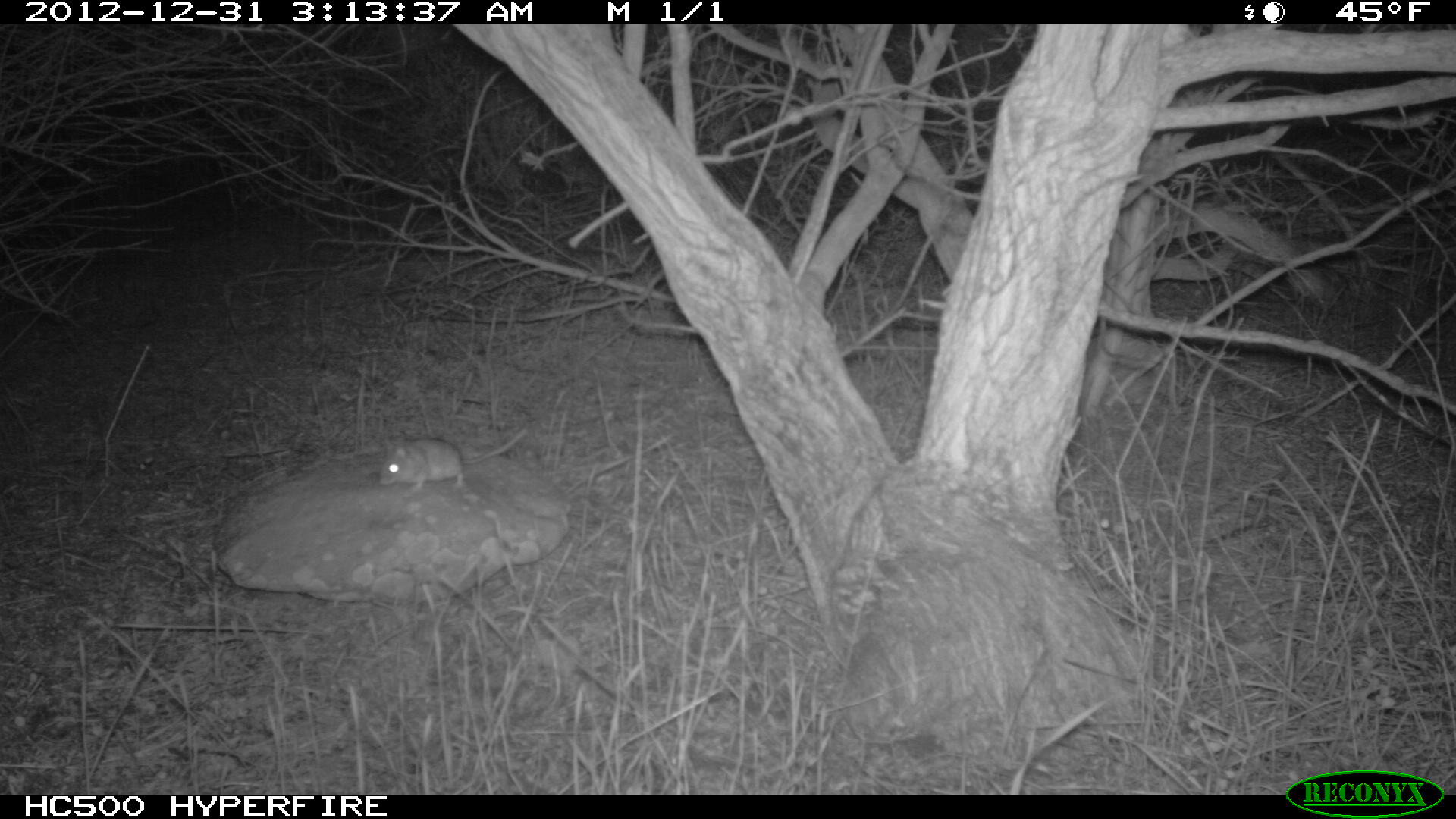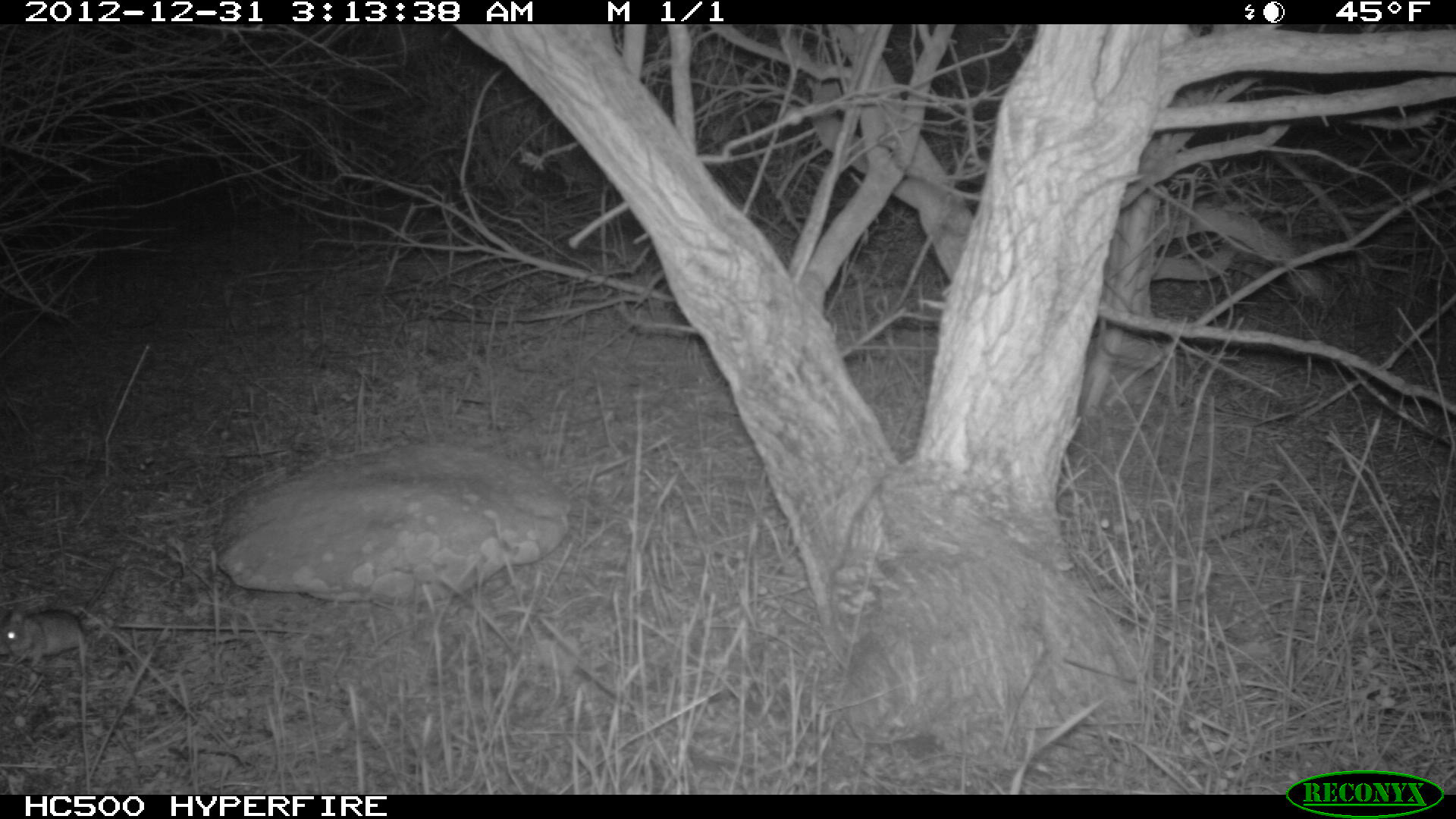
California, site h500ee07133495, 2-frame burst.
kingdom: Animalia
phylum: Chordata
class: Mammalia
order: Rodentia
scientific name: Rodentia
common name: rodent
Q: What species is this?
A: Rodent (Rodentia).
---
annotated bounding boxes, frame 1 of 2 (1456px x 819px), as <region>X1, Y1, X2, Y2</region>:
rodent: <region>380, 428, 527, 494</region>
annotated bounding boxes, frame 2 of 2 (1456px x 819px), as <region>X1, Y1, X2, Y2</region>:
rodent: <region>0, 608, 84, 667</region>